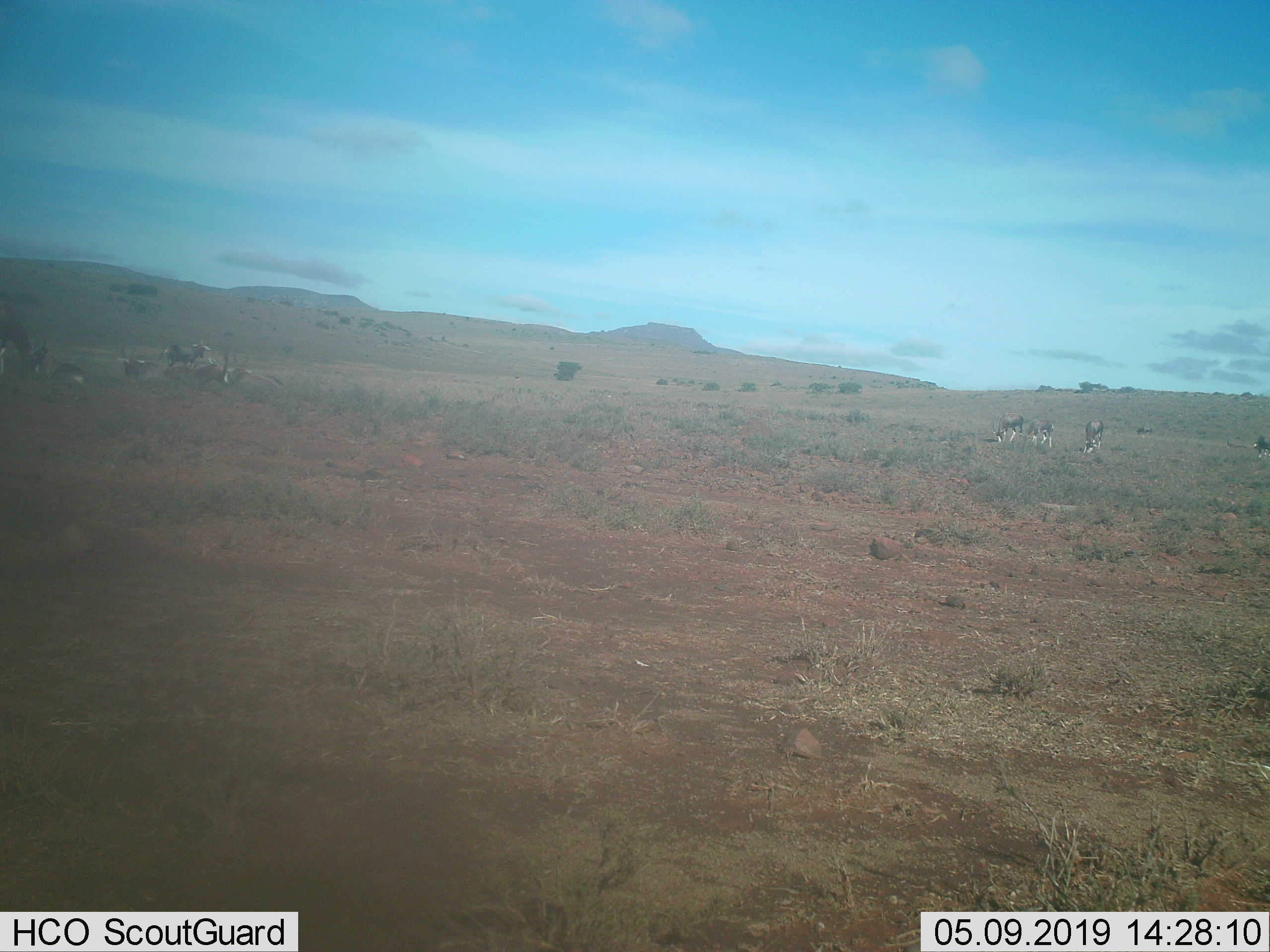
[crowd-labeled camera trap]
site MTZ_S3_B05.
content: unidentified animal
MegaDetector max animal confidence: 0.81